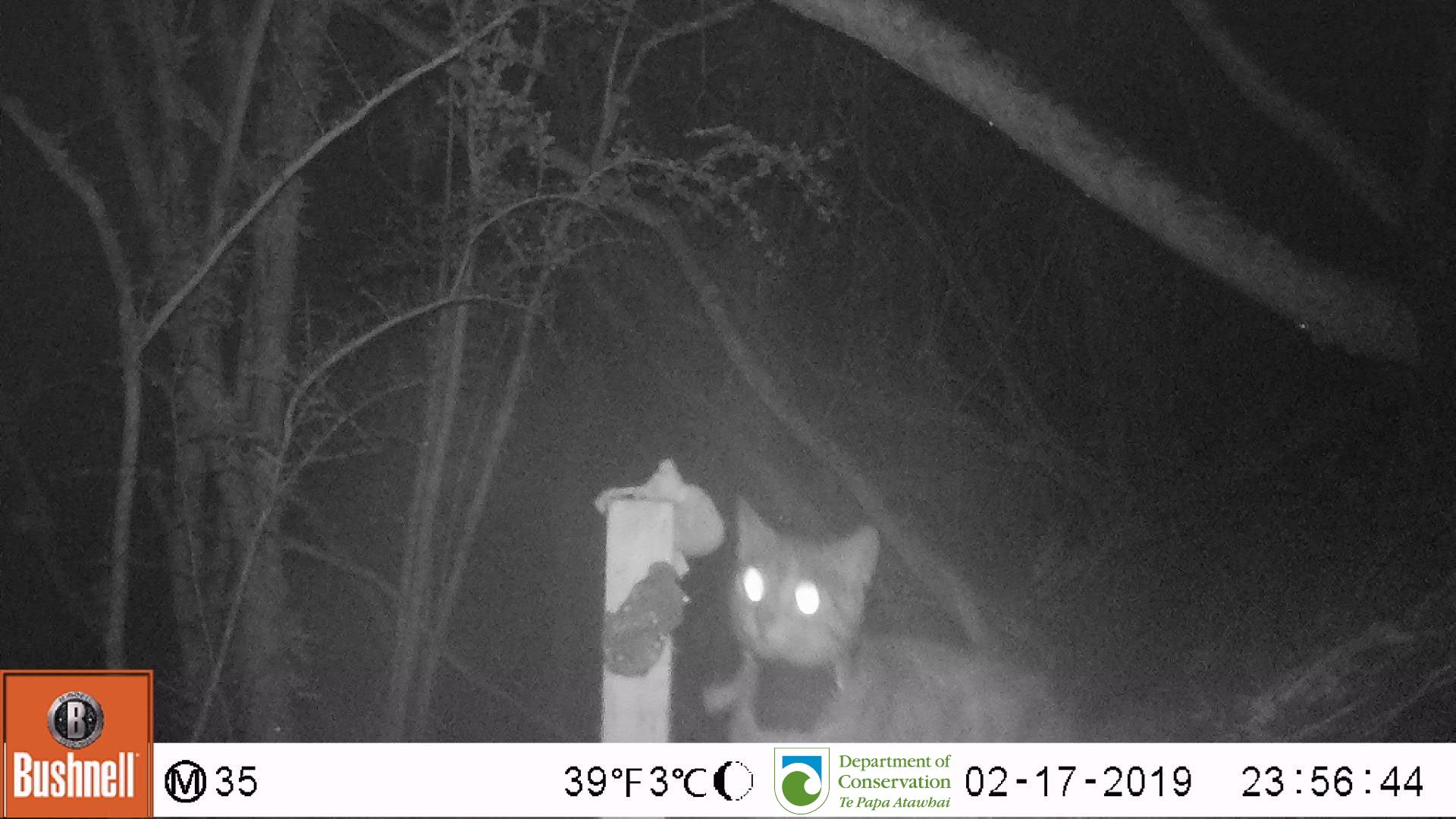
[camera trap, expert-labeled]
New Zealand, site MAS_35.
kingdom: Animalia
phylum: Chordata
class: Mammalia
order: Carnivora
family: Felidae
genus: Felis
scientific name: Felis catus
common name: domestic cat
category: cat